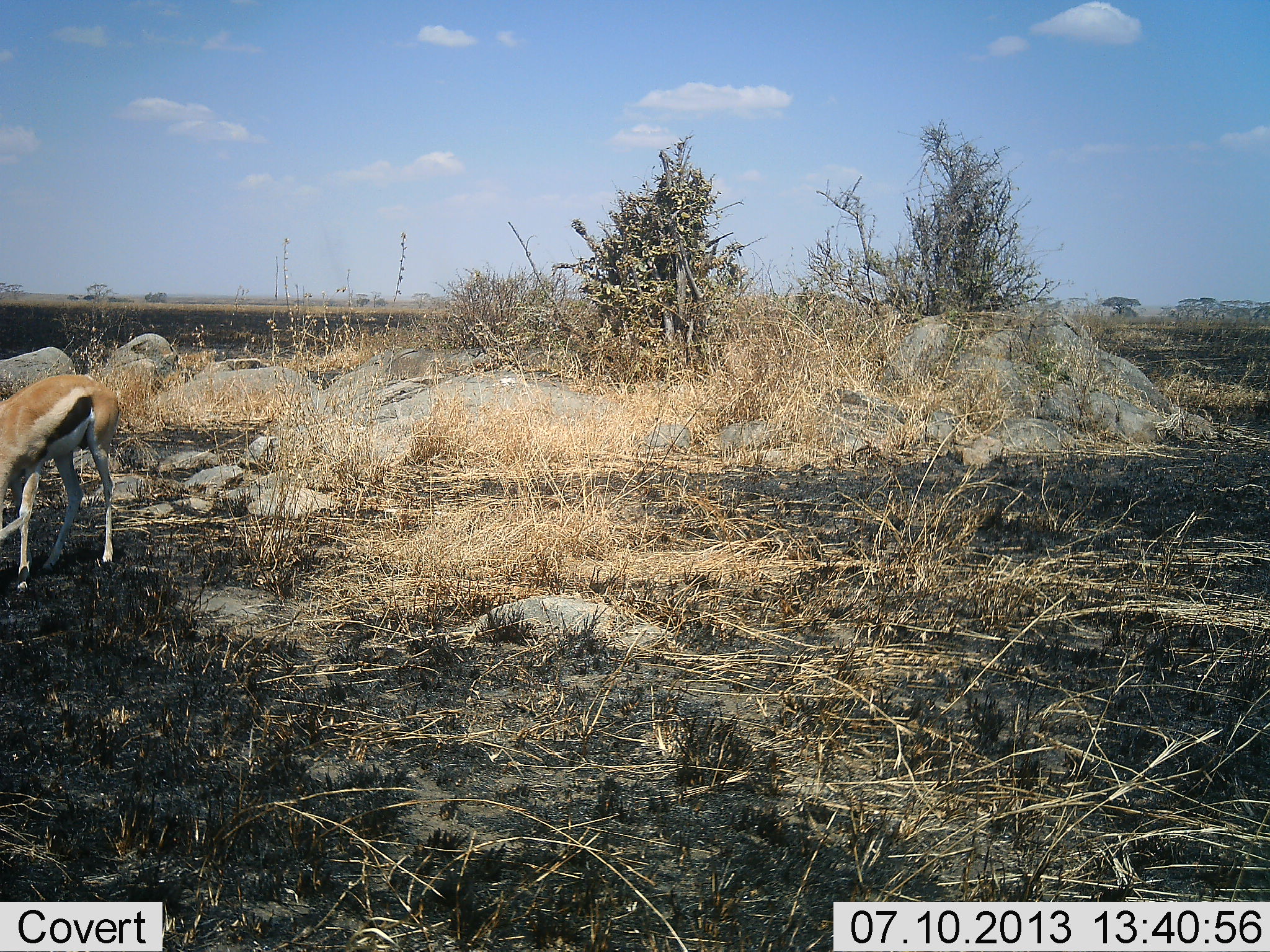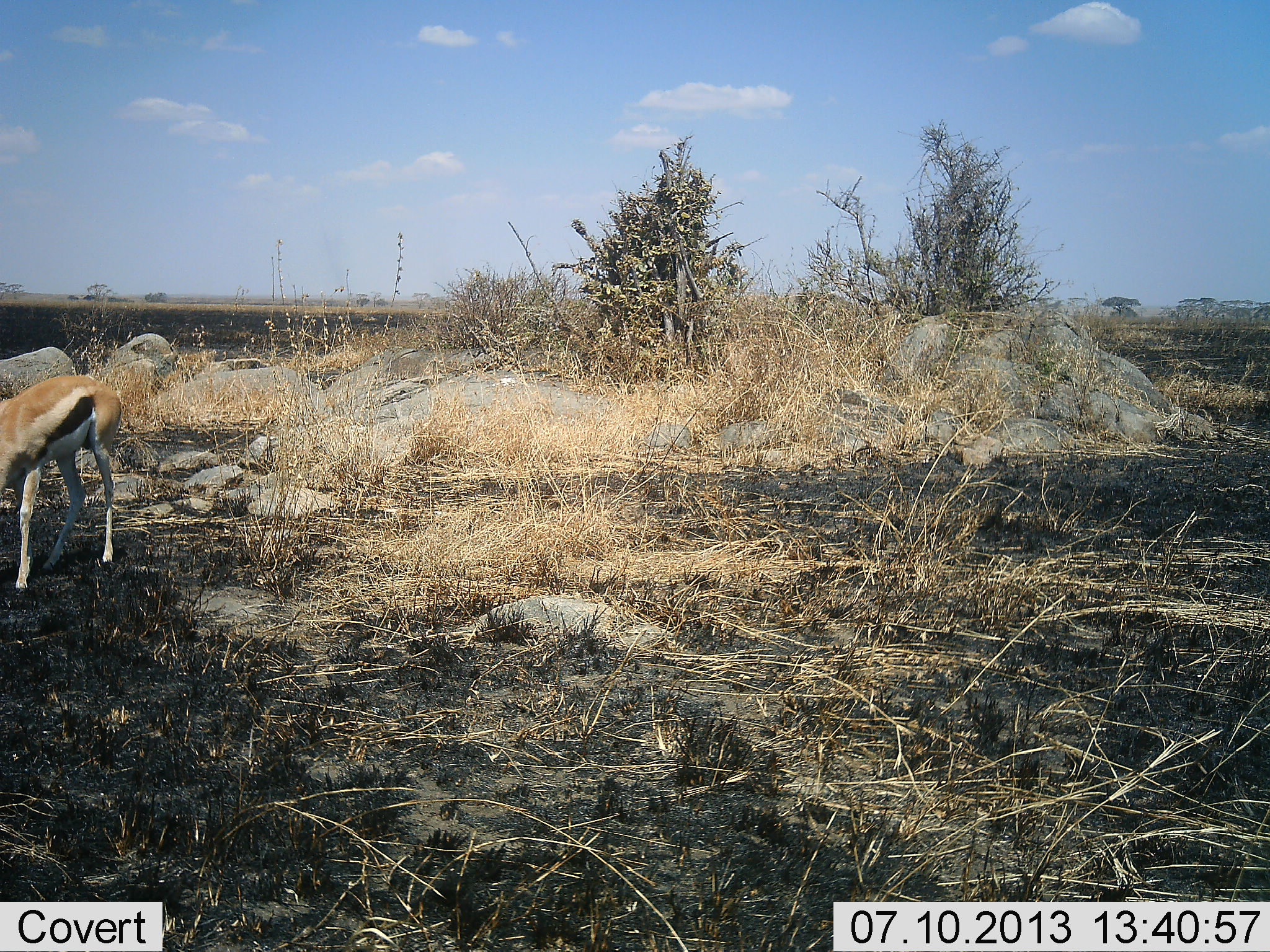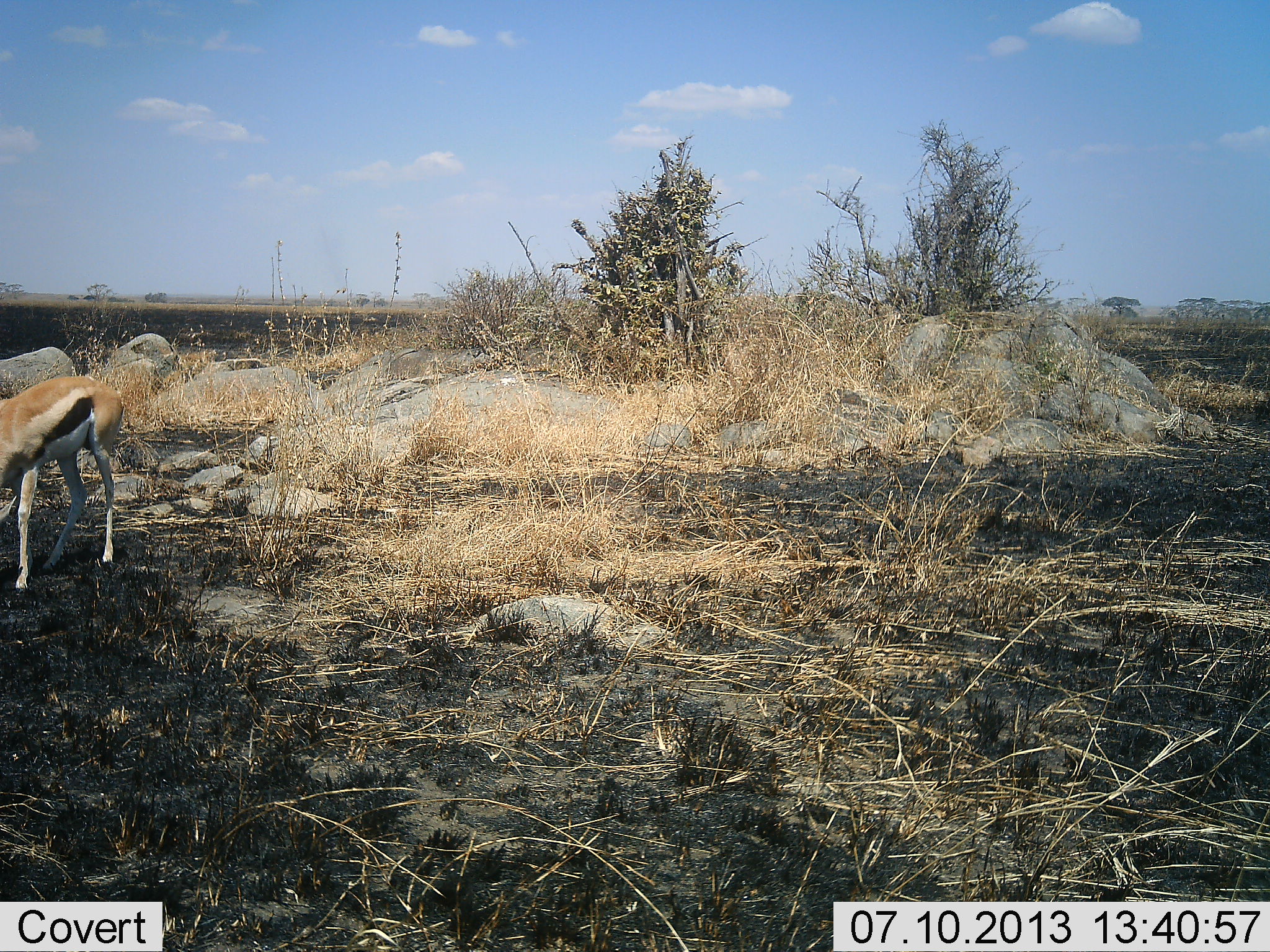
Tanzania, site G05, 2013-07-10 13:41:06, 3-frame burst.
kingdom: Animalia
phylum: Chordata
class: Mammalia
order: Artiodactyla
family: Bovidae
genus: Eudorcas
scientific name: Eudorcas thomsonii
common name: thomson's gazelle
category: gazellethomsons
Gazellethomsons (thomson's gazelle) (Eudorcas thomsonii), count 1. Behavior (volunteer vote fractions): standing 33%, resting 0%, moving 8%, interacting 0%. Young present (vote fraction): 0%. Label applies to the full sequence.